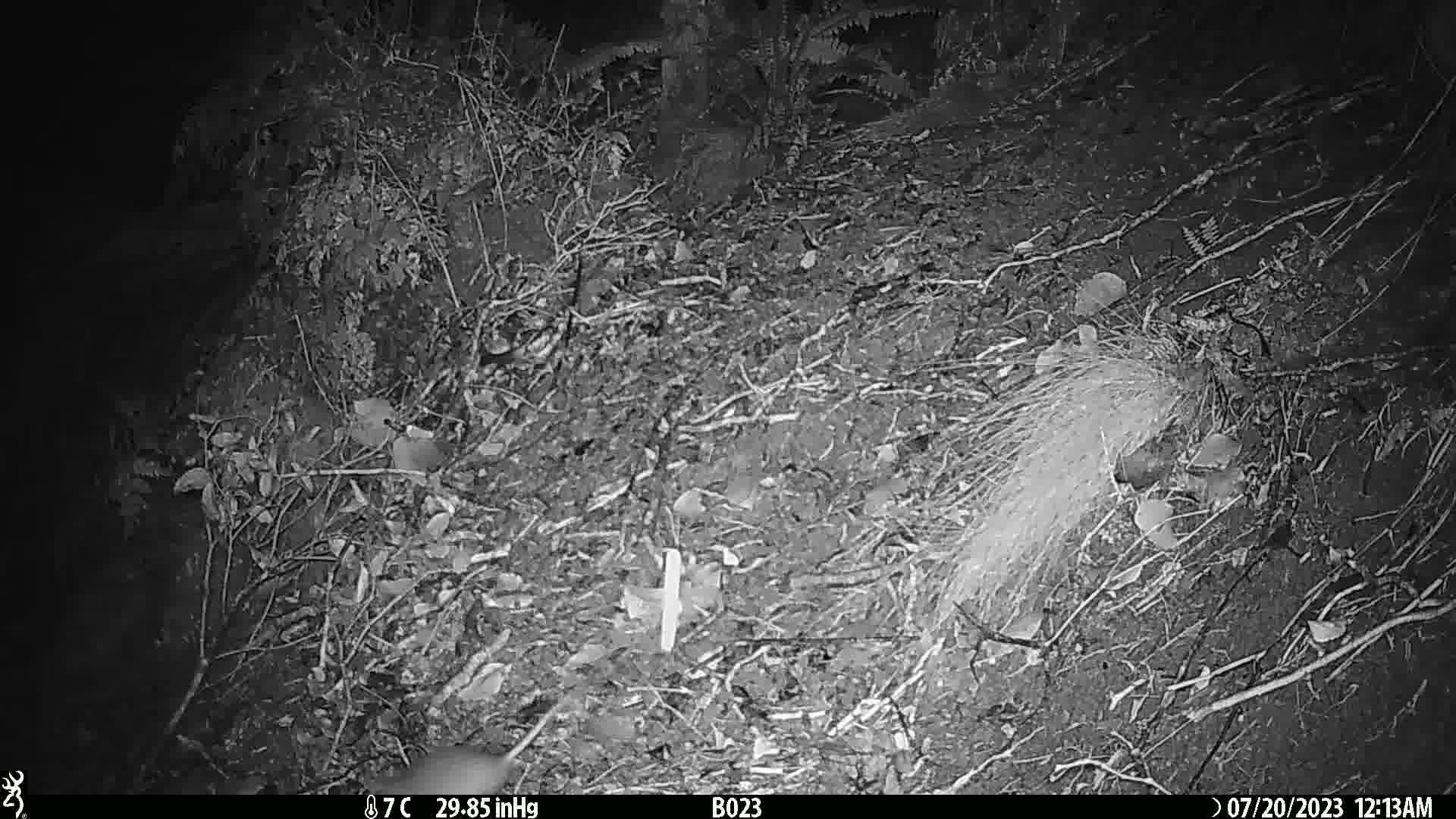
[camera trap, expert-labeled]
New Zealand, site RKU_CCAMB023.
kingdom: Animalia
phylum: Chordata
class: Mammalia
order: Rodentia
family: Muridae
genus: Rattus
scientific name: Rattus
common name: rat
Rat (Rattus).